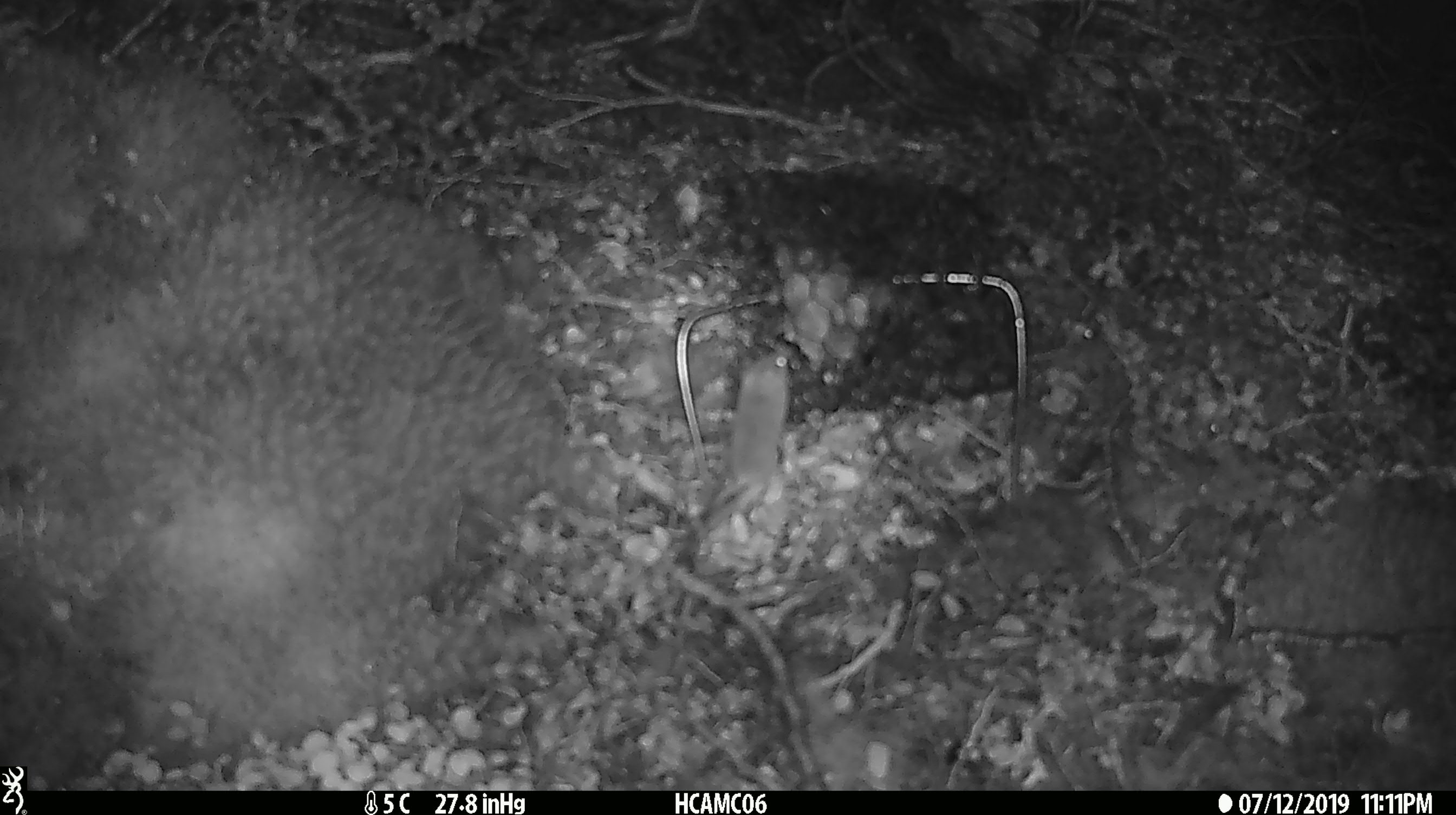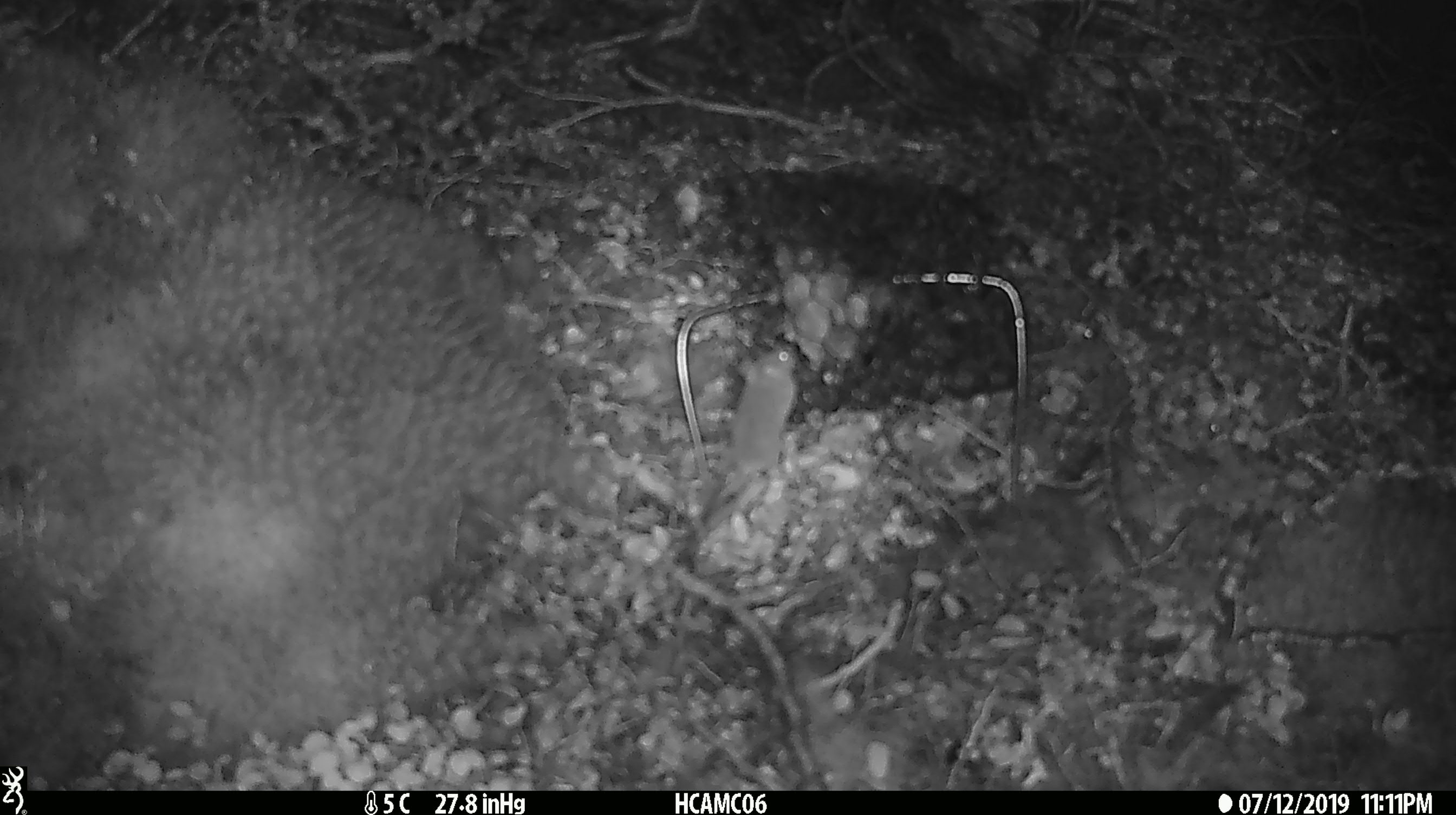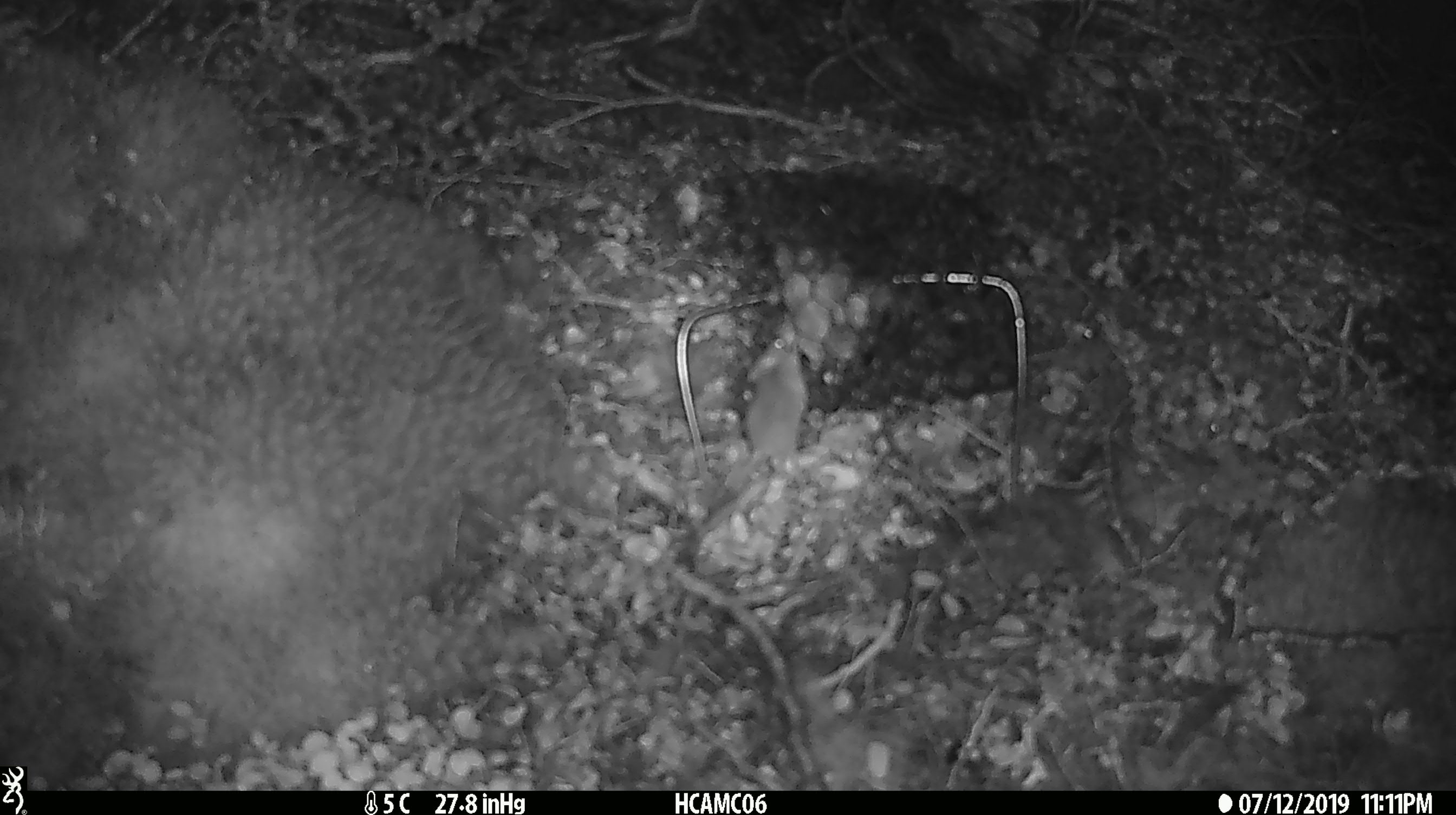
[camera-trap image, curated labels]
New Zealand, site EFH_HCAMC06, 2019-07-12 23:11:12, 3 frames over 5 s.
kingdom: Animalia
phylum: Chordata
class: Mammalia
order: Rodentia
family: Muridae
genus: Mus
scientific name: Mus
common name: mouse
Mouse (Mus).